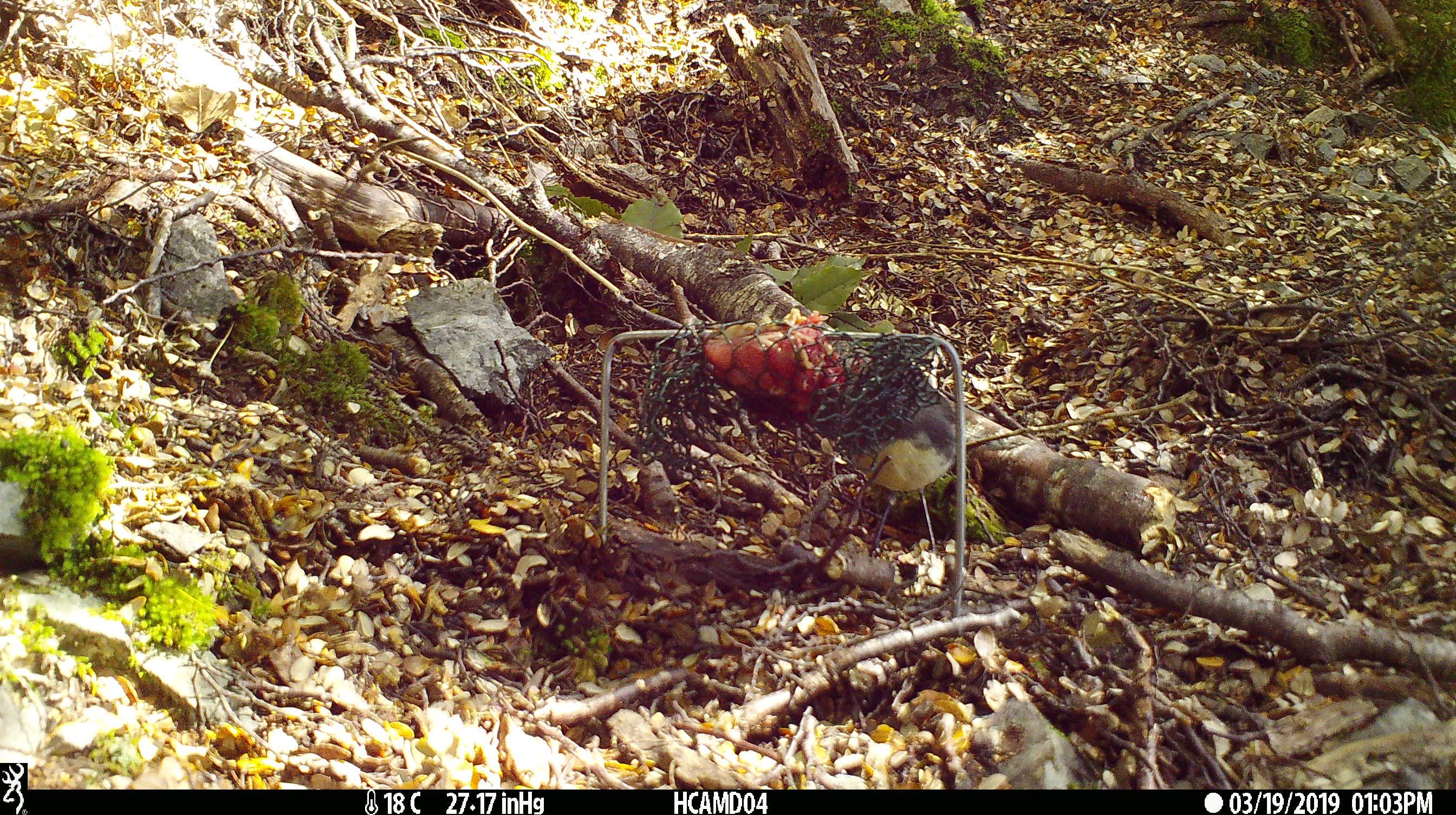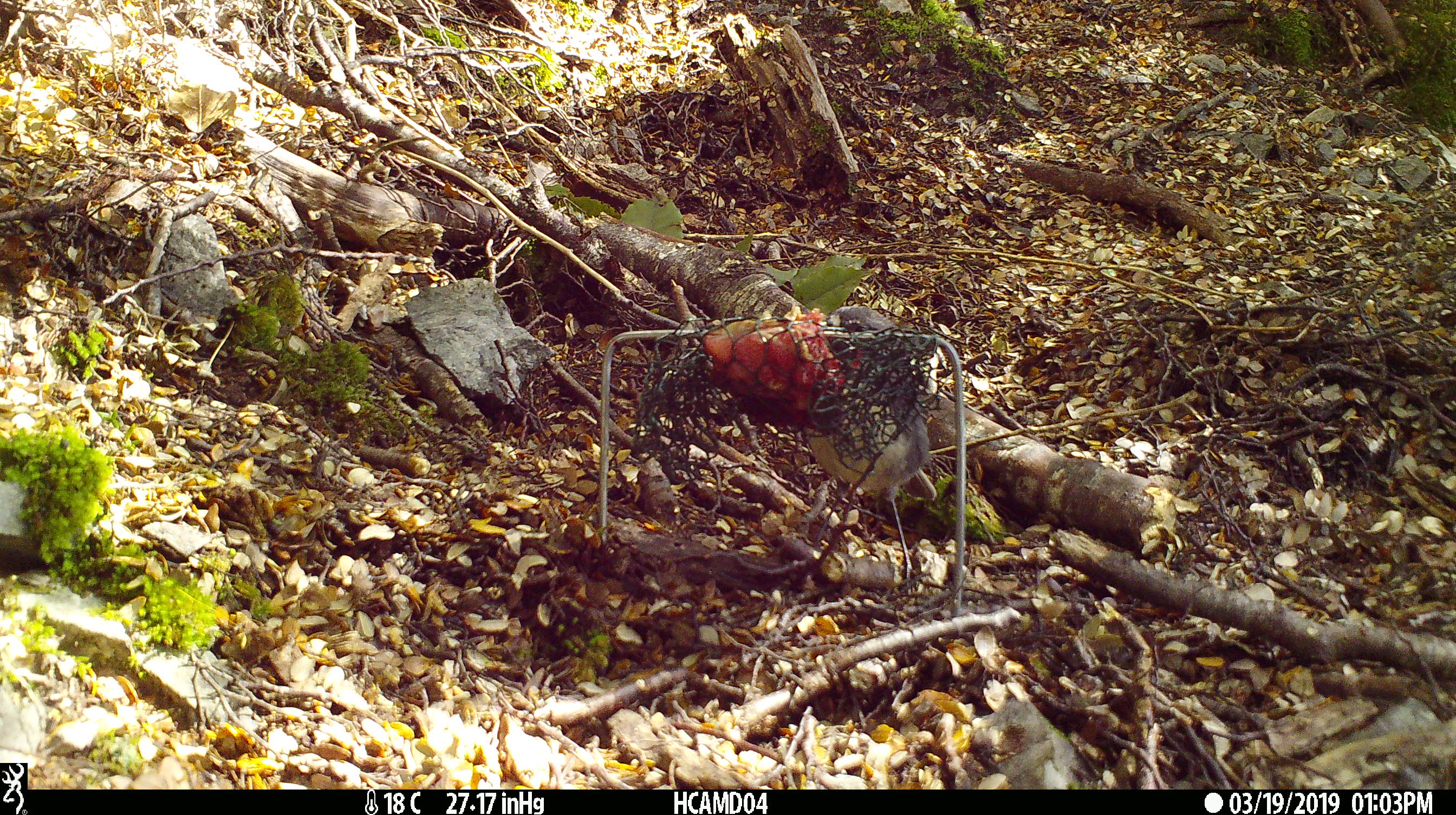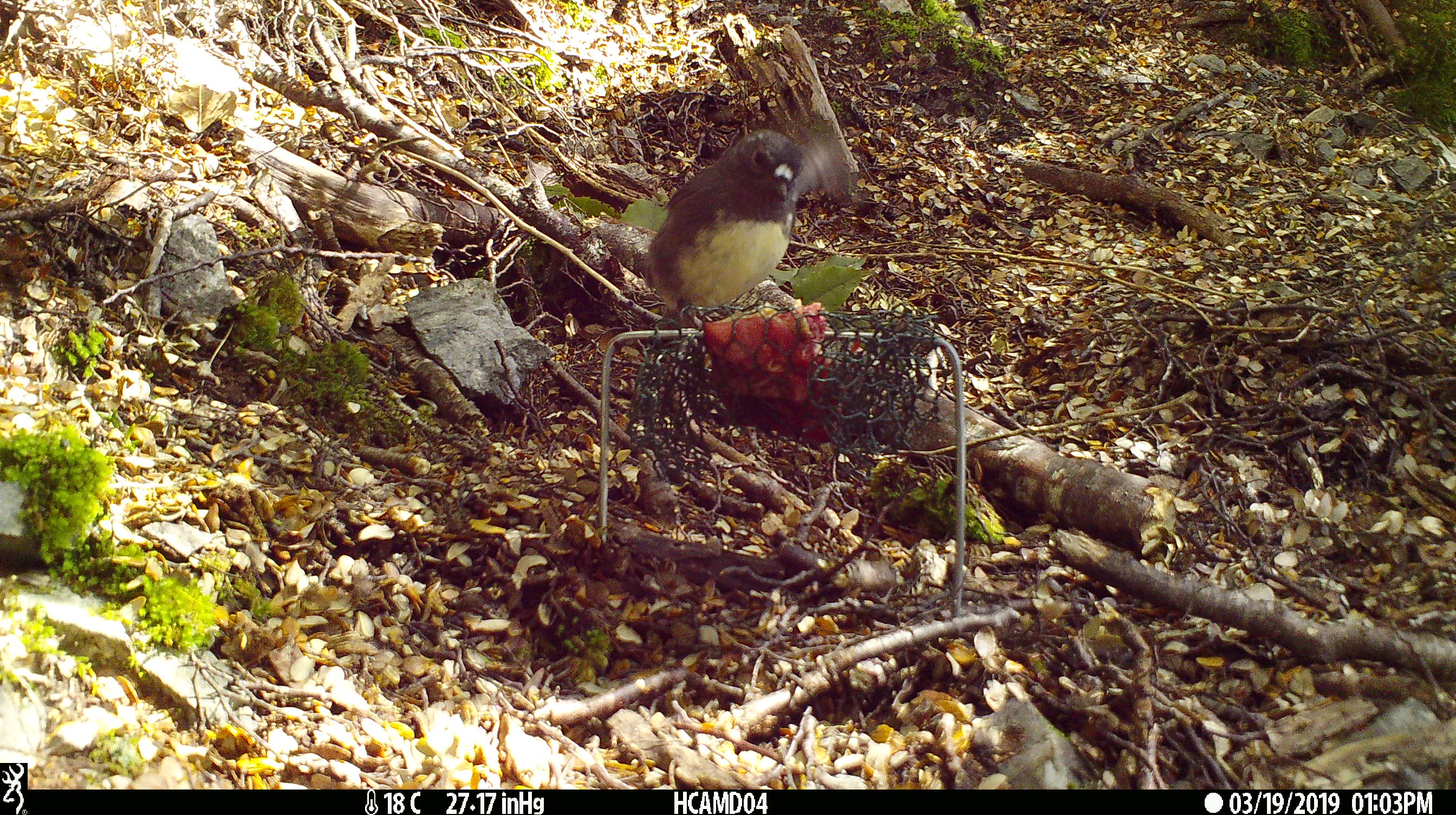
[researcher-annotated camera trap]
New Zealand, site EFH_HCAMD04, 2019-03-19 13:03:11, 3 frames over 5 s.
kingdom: Animalia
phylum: Chordata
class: Aves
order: Passeriformes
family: Petroicidae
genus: Petroica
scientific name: Petroica australis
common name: new zealand robin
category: robin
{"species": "robin (new zealand robin) (Petroica australis)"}